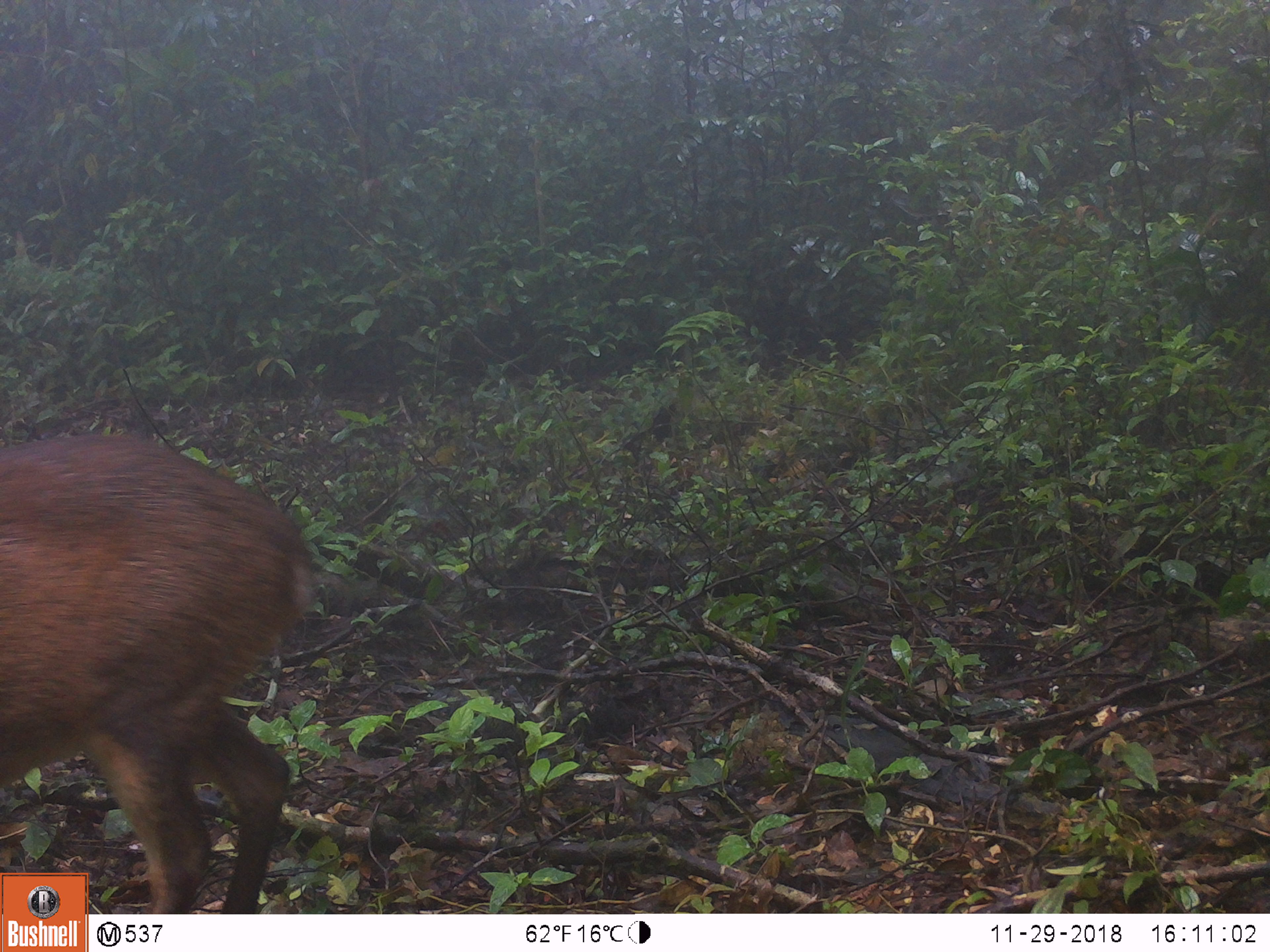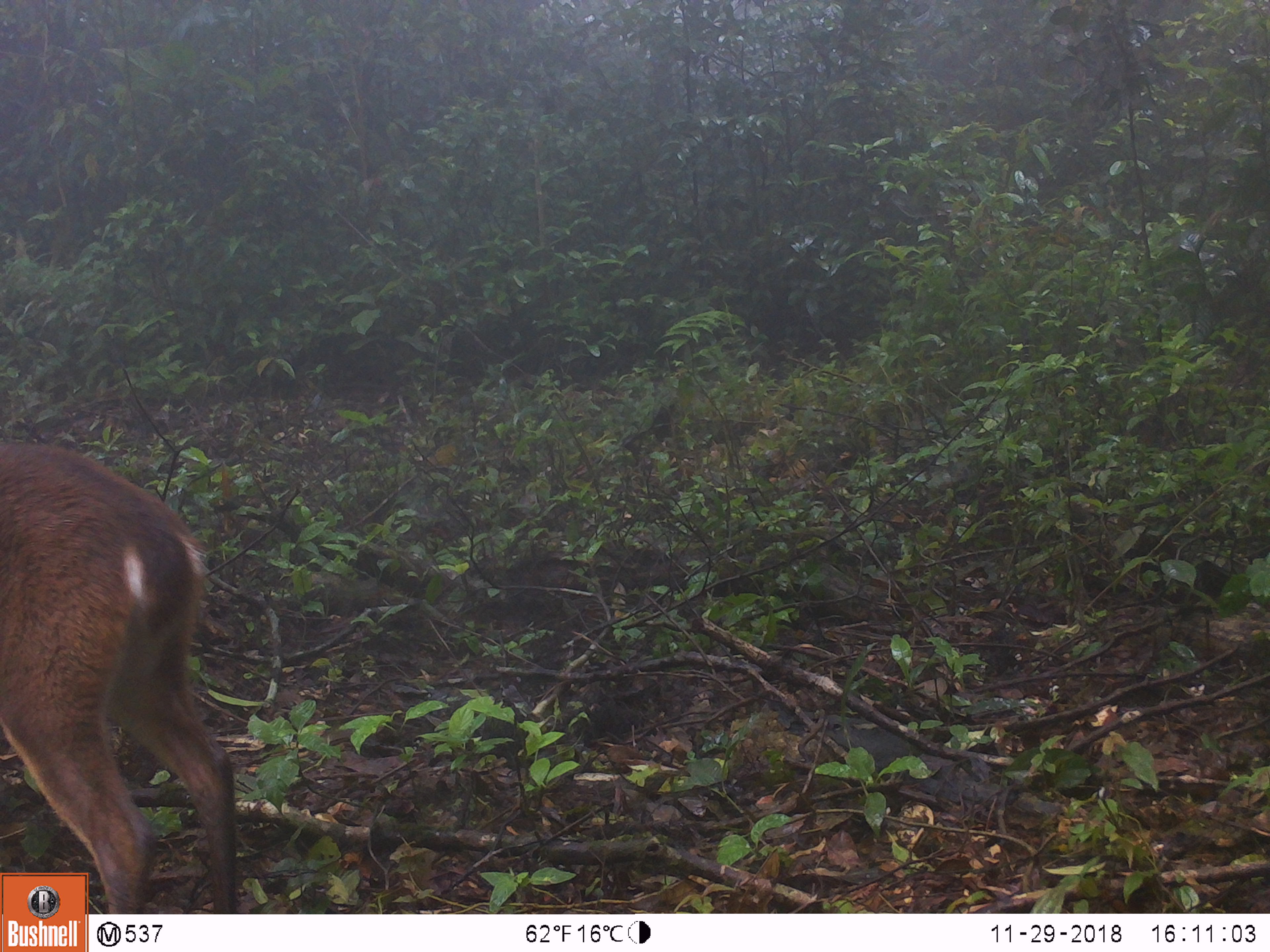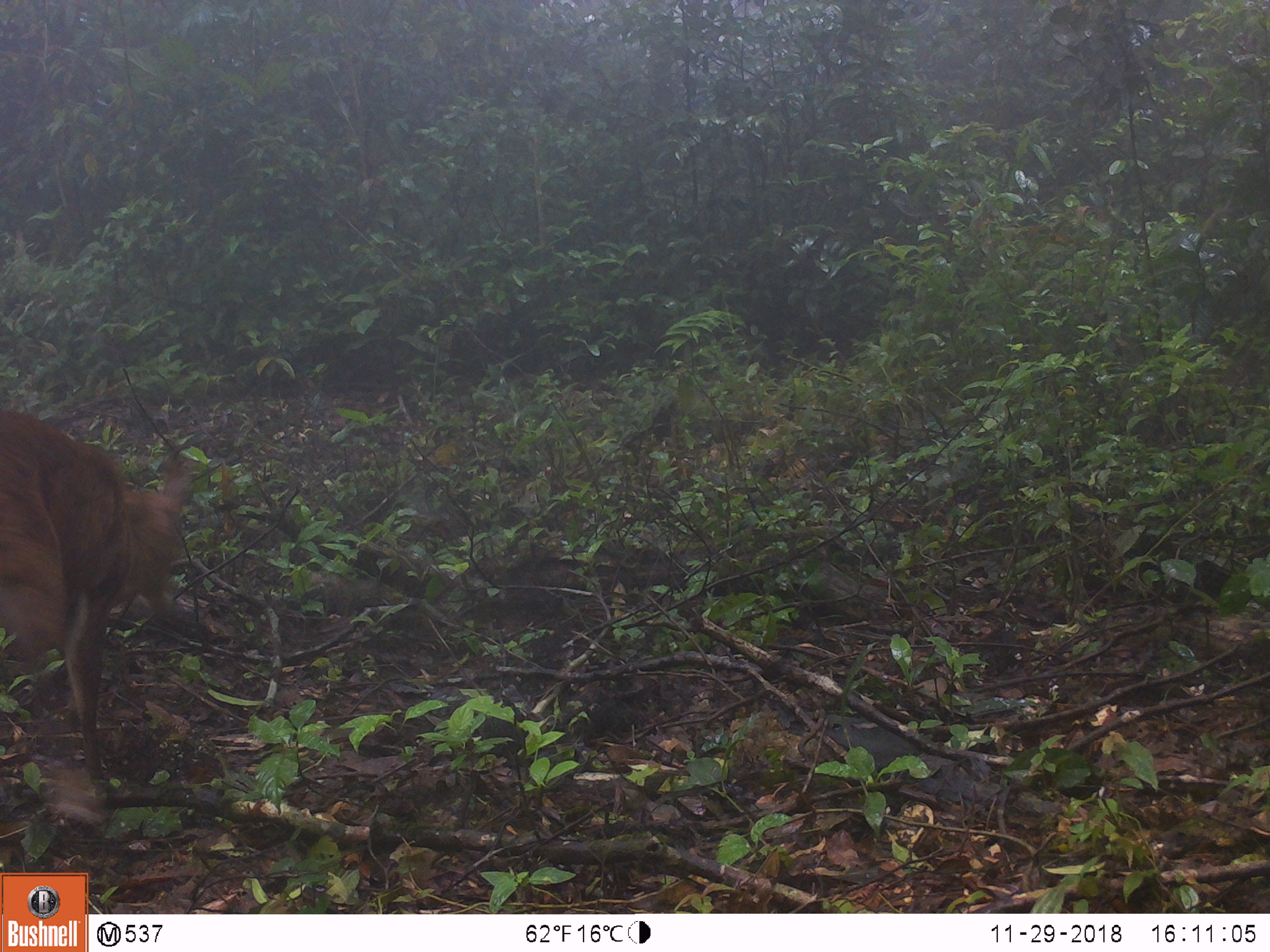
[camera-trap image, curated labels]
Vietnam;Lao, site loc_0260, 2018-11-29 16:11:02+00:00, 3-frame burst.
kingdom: Animalia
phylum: Chordata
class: Mammalia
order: Artiodactyla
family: Cervidae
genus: Muntiacus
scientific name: Muntiacus vuquangensis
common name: large-antlered muntjac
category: large antlered muntjac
Large antlered muntjac (large-antlered muntjac) (Muntiacus vuquangensis). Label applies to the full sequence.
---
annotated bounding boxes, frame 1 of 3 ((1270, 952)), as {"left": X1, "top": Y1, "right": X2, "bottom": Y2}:
large antlered muntjac: {"left": 0, "top": 433, "right": 318, "bottom": 914}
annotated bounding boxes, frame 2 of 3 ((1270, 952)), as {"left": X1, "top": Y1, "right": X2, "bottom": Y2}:
large antlered muntjac: {"left": 0, "top": 438, "right": 236, "bottom": 914}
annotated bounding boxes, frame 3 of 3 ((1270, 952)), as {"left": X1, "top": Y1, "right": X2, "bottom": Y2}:
large antlered muntjac: {"left": 0, "top": 408, "right": 190, "bottom": 794}